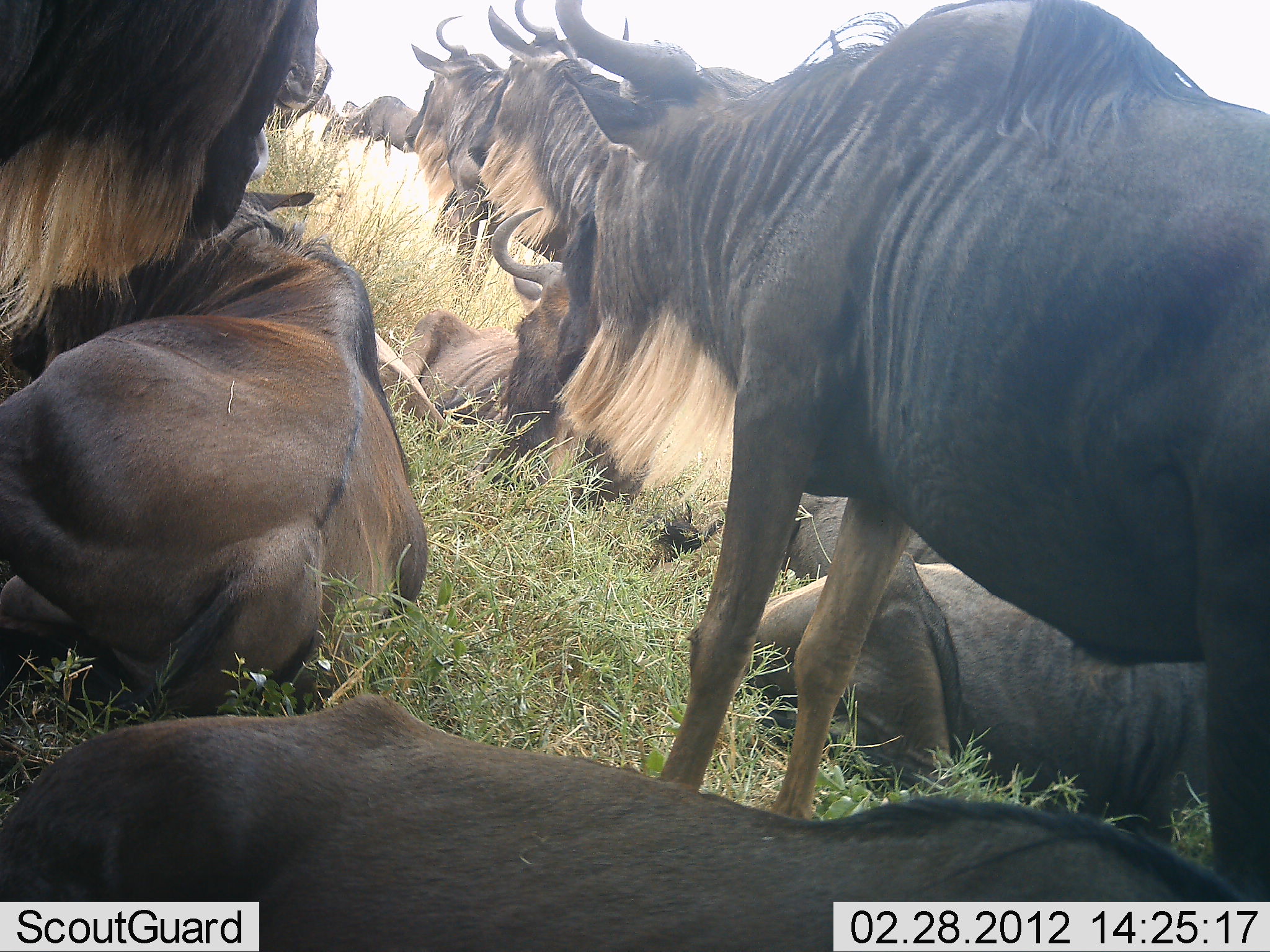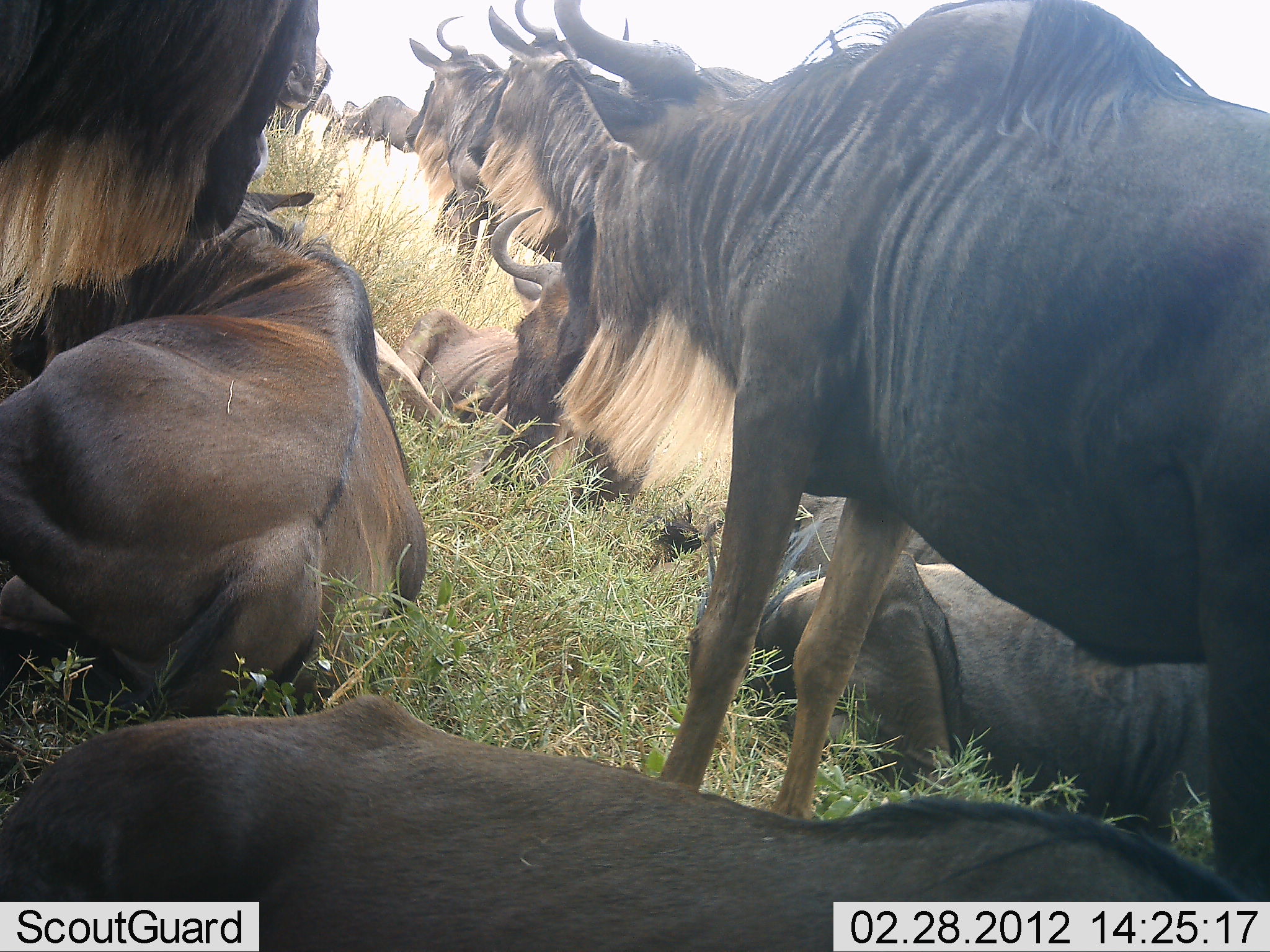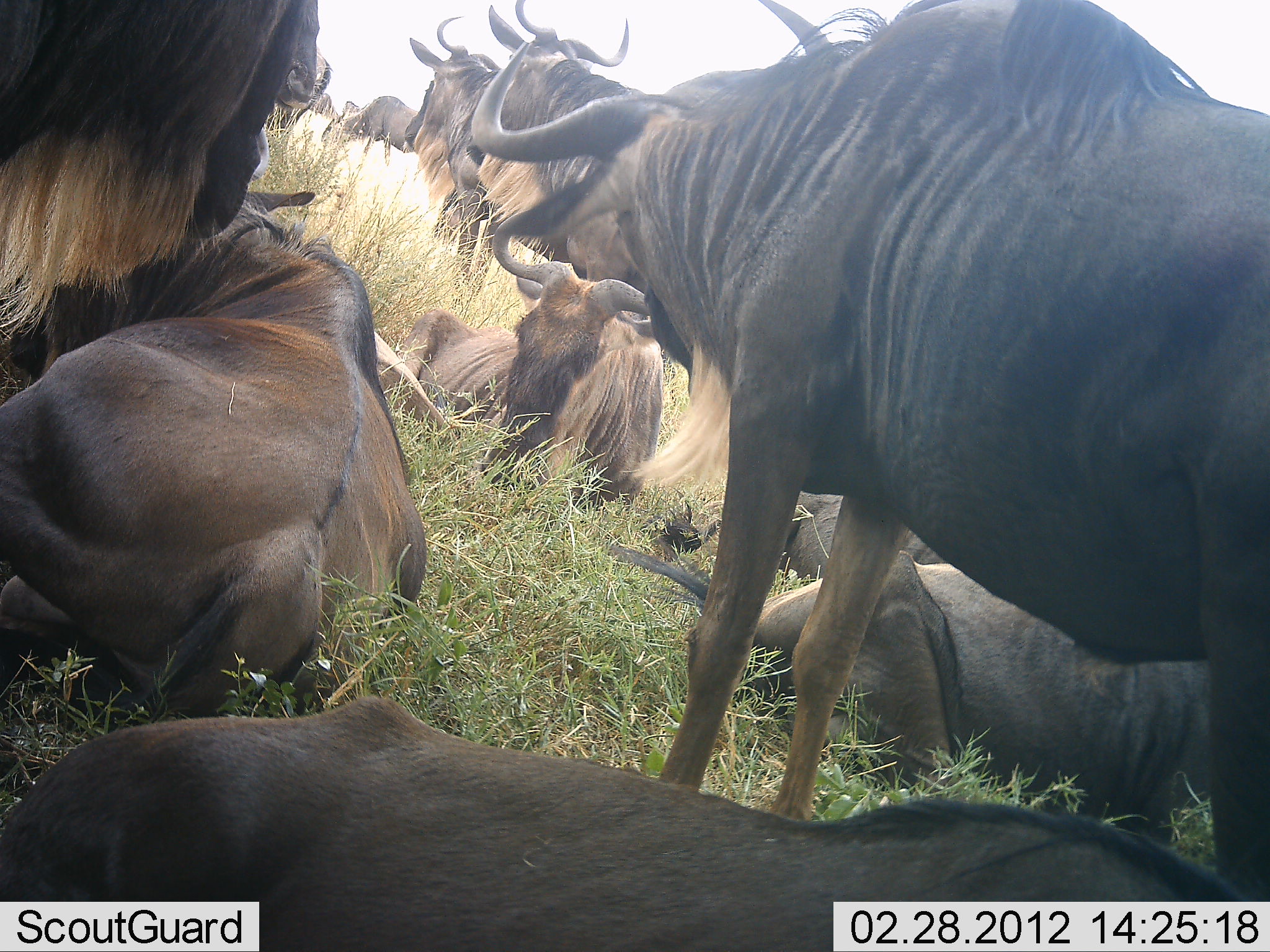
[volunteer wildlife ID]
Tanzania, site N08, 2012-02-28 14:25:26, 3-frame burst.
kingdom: Animalia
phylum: Chordata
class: Mammalia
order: Artiodactyla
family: Bovidae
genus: Connochaetes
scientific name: Connochaetes taurinus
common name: blue wildebeest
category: wildebeest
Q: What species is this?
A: Wildebeest (blue wildebeest) (Connochaetes taurinus).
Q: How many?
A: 11-50.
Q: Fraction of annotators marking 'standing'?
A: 64%.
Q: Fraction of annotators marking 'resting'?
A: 100%.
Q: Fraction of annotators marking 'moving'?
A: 5%.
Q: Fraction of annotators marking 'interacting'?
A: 0%.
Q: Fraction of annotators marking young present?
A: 0%.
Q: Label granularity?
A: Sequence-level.